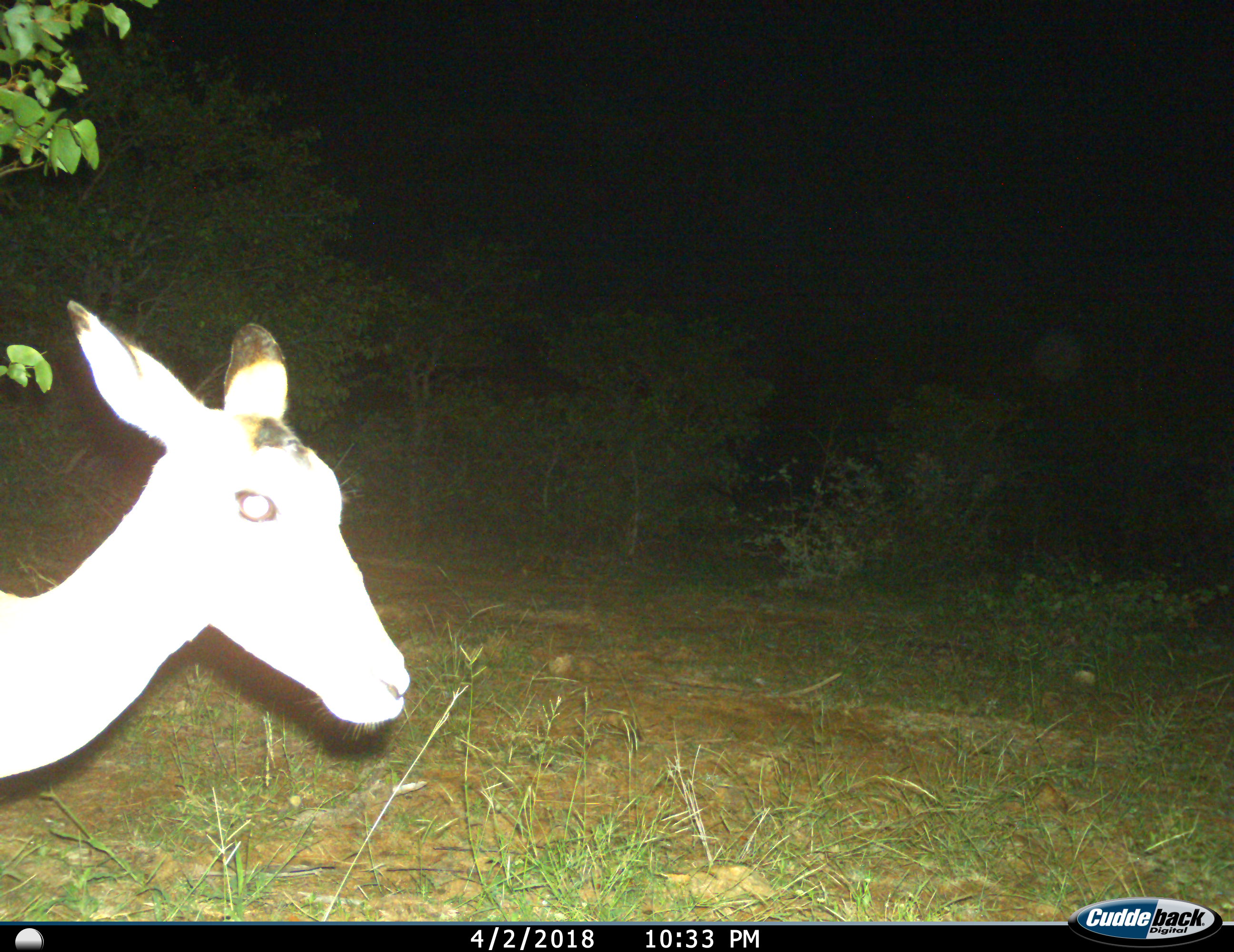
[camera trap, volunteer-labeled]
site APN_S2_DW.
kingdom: Animalia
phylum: Chordata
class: Mammalia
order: Artiodactyla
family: Bovidae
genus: Aepyceros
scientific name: Aepyceros melampus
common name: impala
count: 1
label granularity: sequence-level